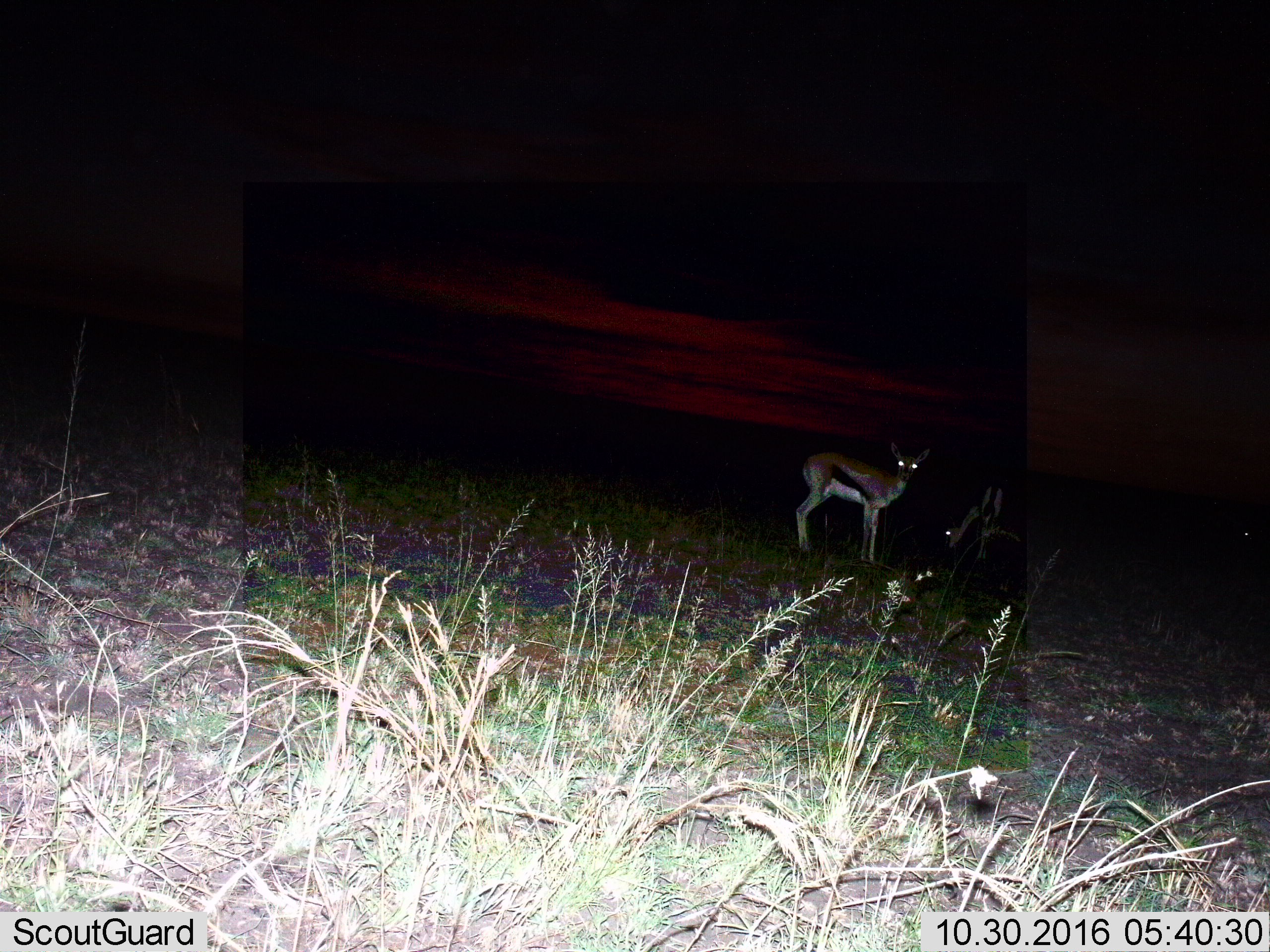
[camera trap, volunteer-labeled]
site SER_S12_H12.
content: unidentified animal